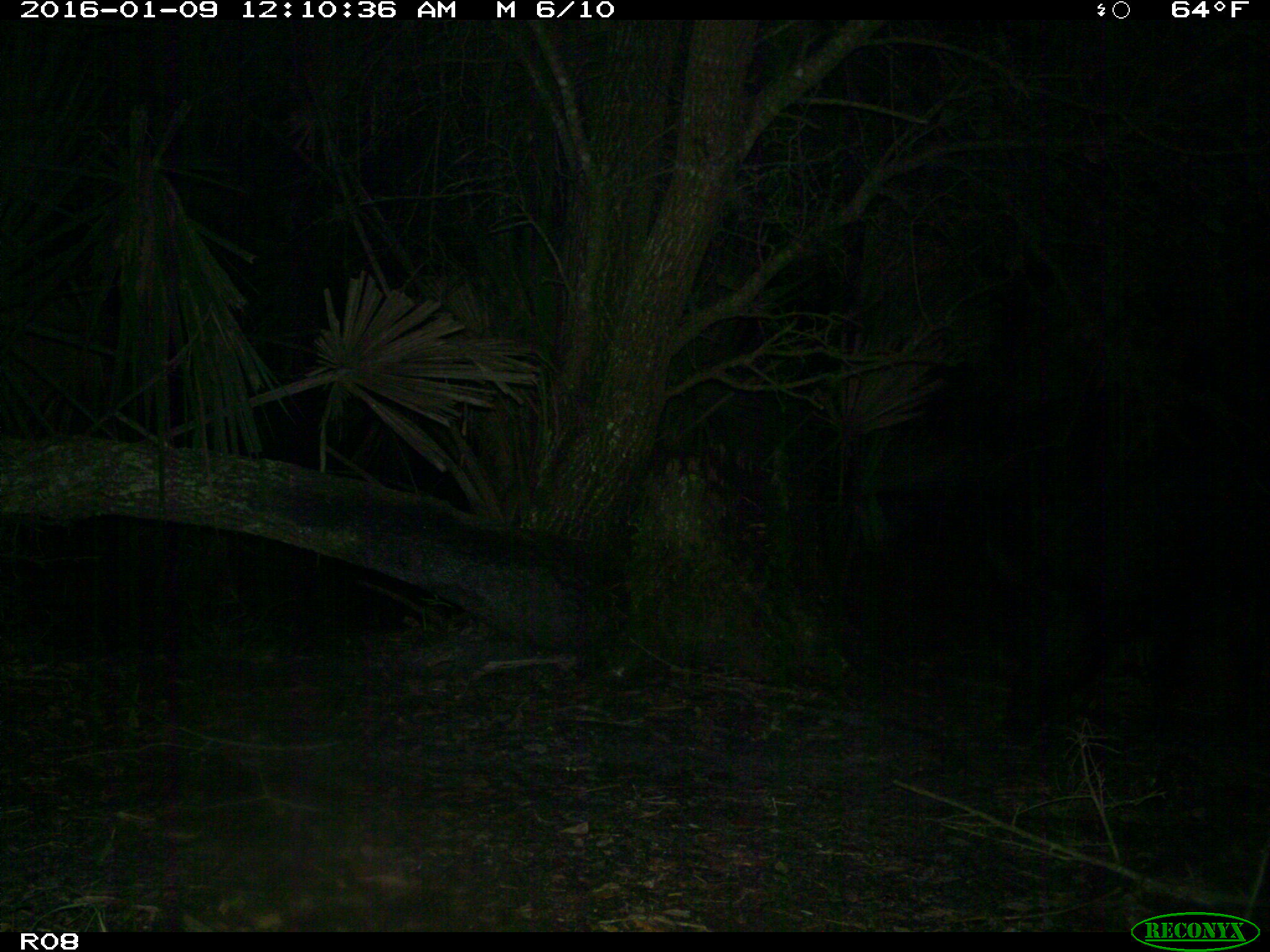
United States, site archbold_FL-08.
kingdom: Animalia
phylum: Chordata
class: Mammalia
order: Artiodactyla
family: Suidae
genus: Sus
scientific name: Sus scrofa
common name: wild boar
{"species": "Sus scrofa (wild boar)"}